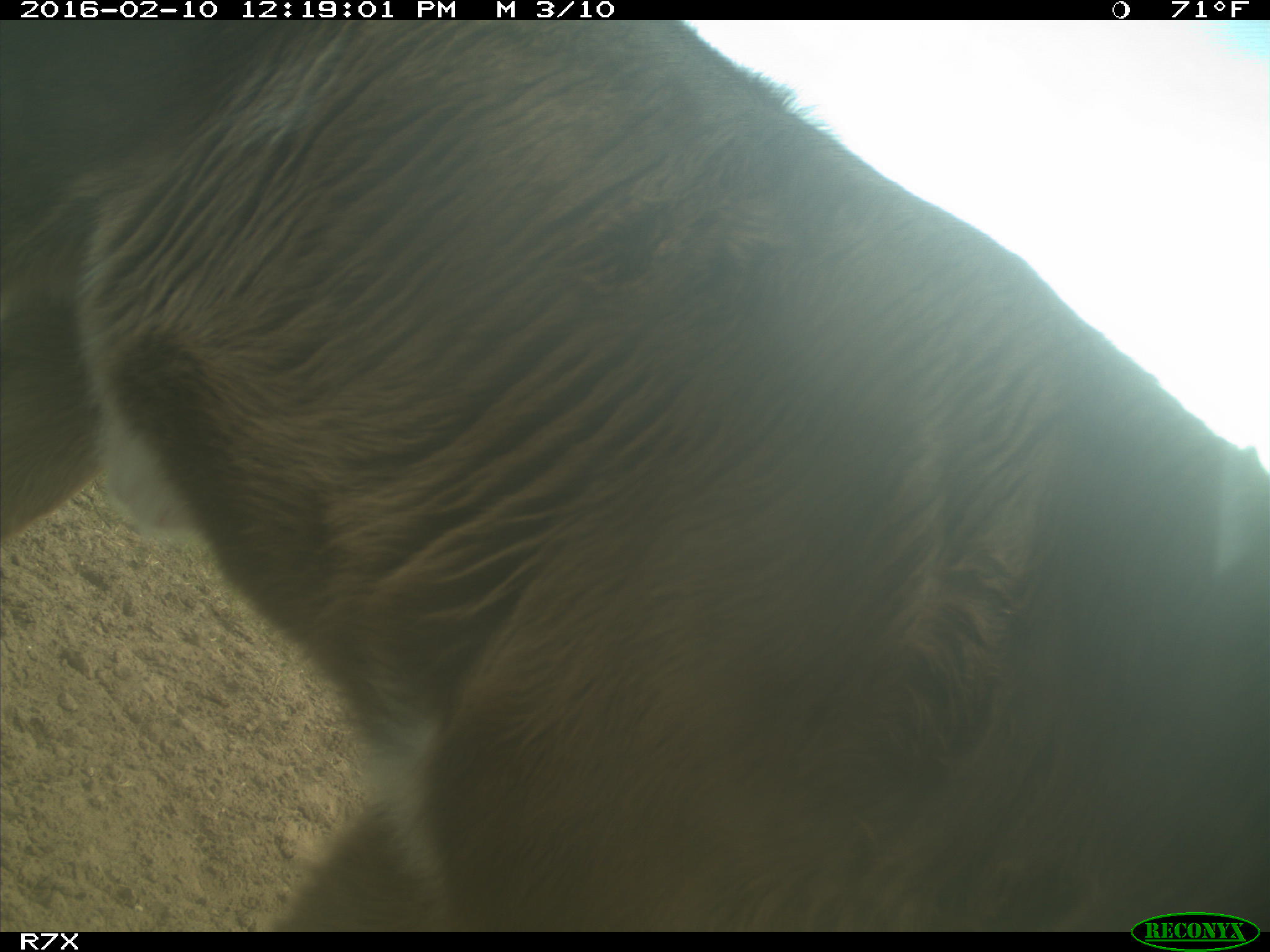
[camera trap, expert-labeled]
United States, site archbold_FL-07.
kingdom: Animalia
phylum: Chordata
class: Mammalia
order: Artiodactyla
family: Bovidae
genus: Bos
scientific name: Bos taurus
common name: domestic cow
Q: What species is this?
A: Bos taurus (domestic cow).